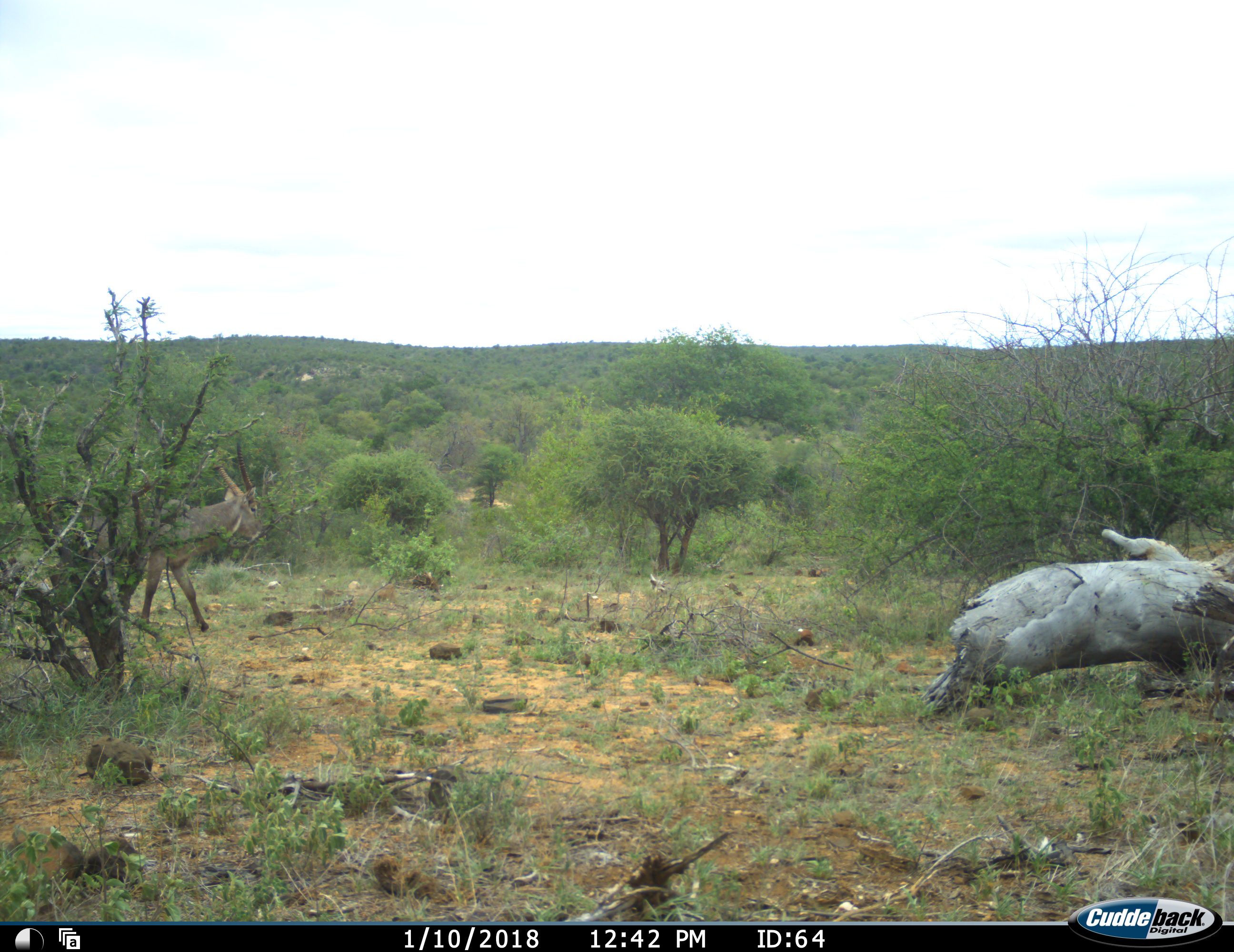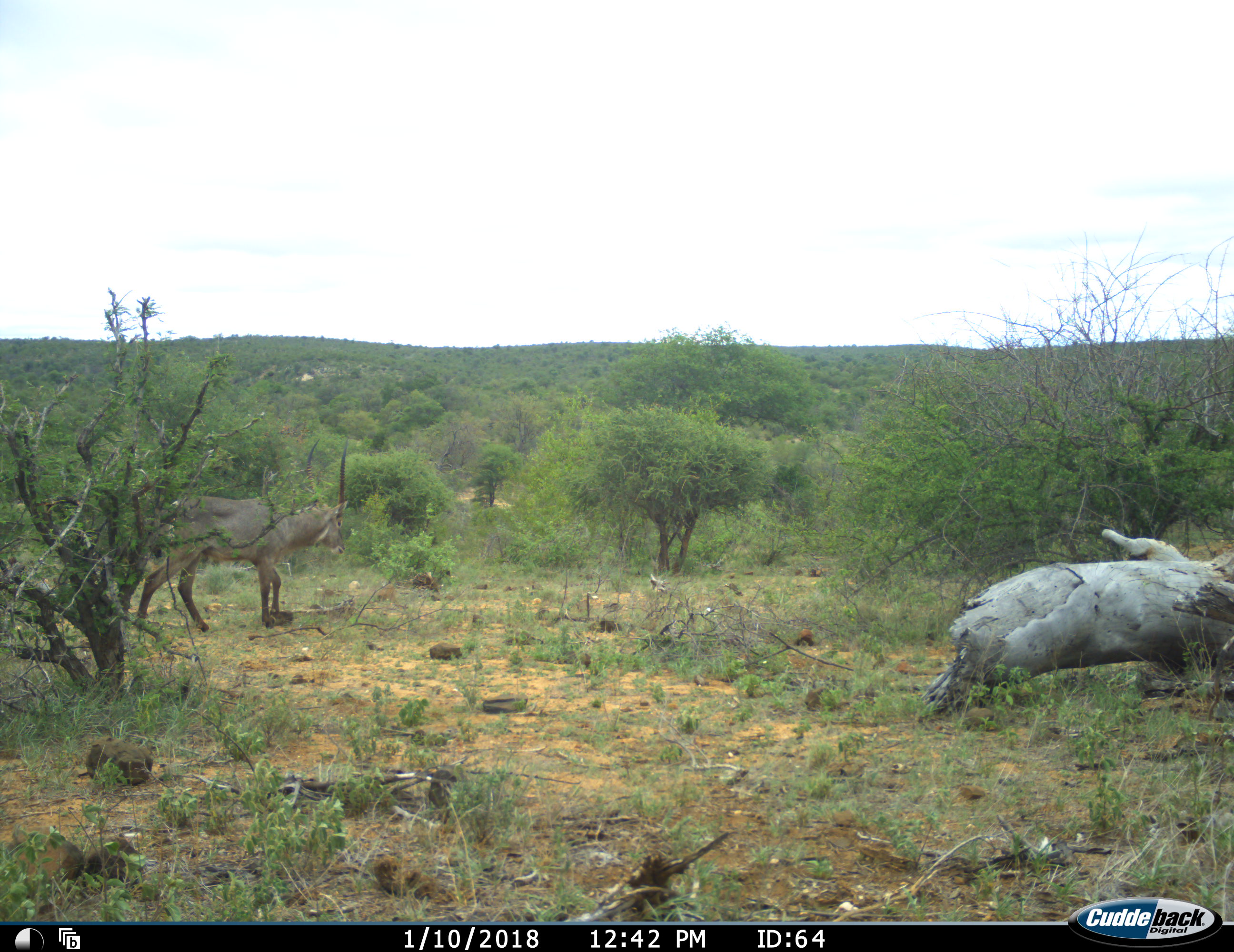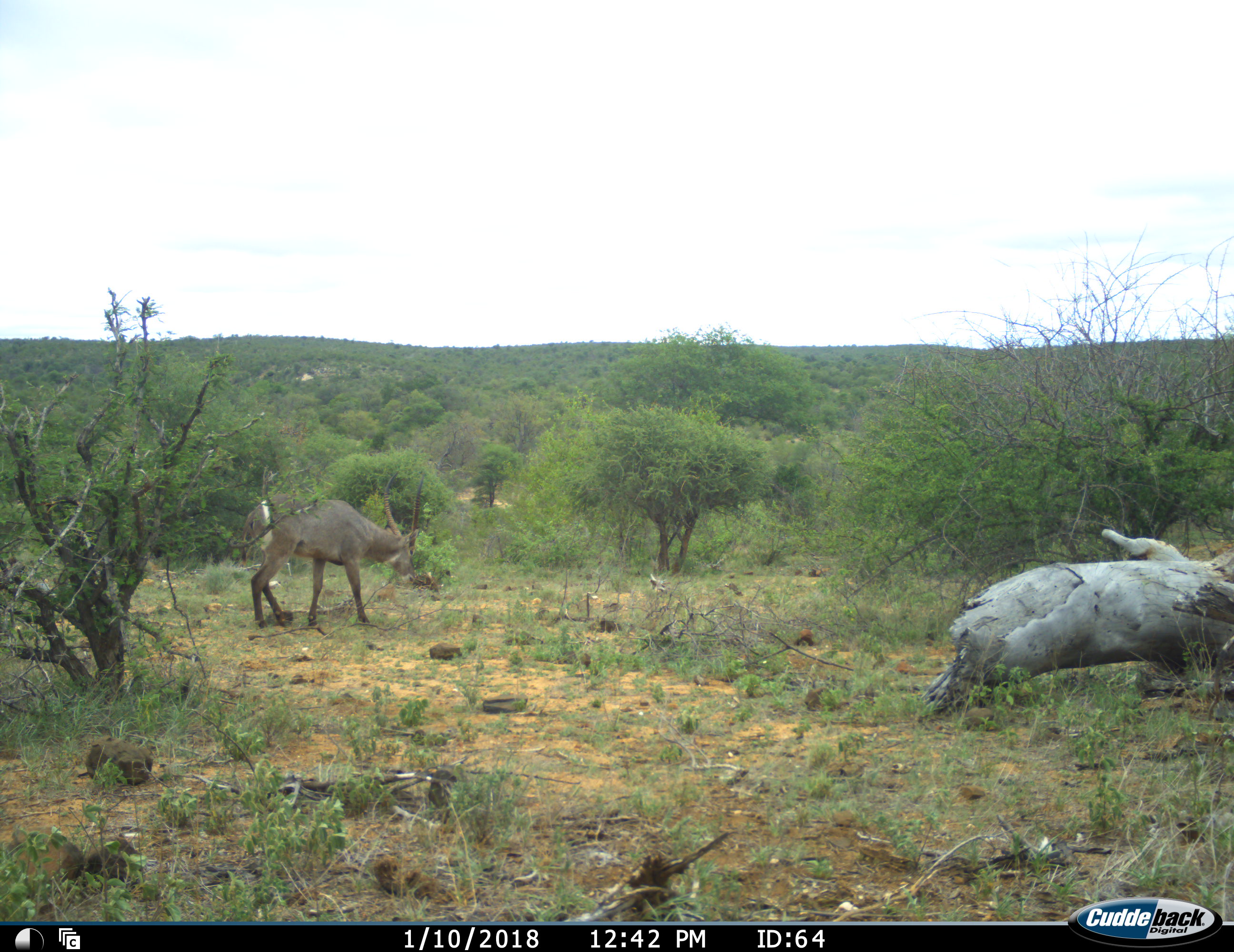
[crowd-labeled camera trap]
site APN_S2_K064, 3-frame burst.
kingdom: Animalia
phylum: Chordata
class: Mammalia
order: Artiodactyla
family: Bovidae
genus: Kobus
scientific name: Kobus ellipsiprymnus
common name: waterbuck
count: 1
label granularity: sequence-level